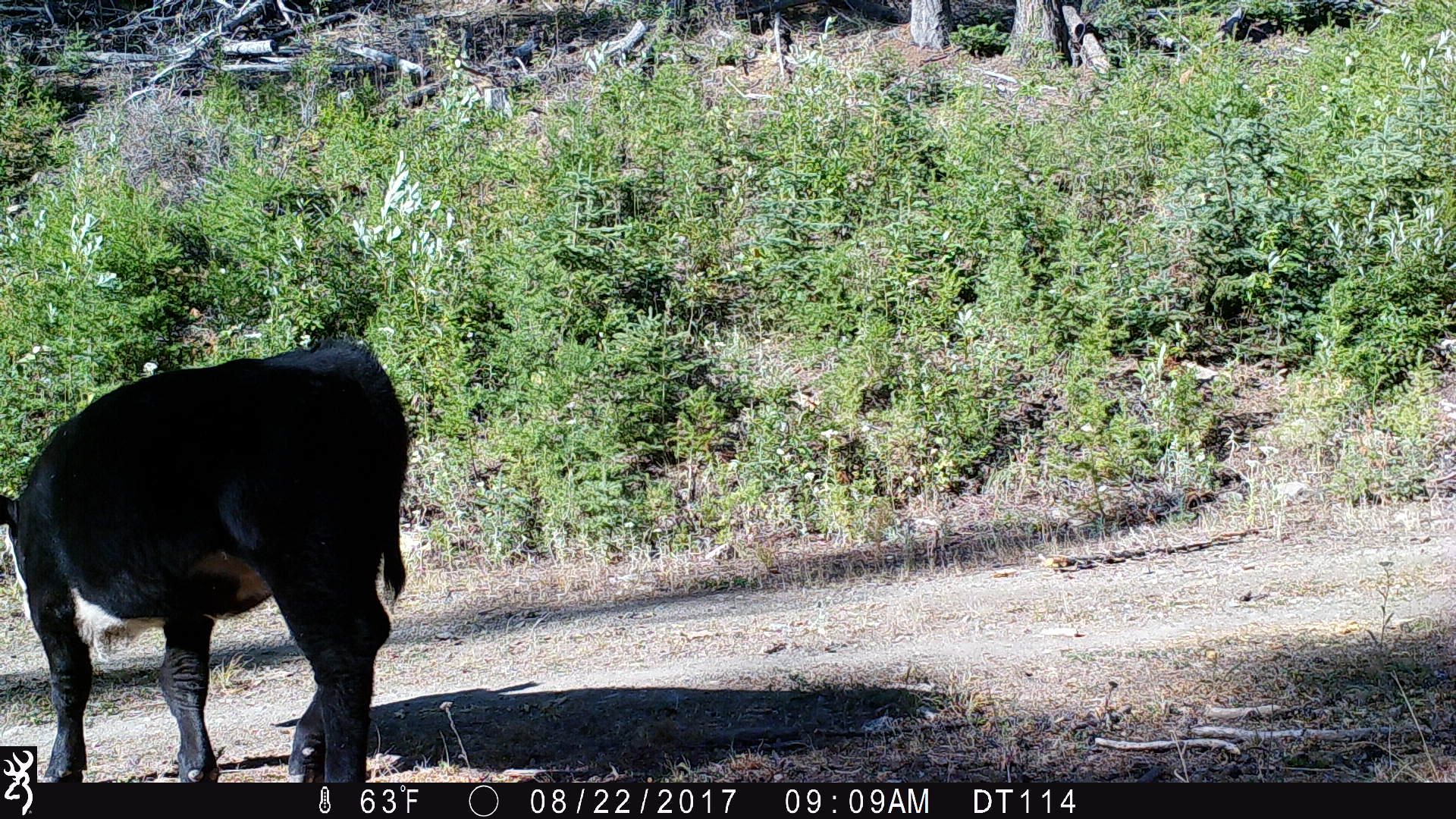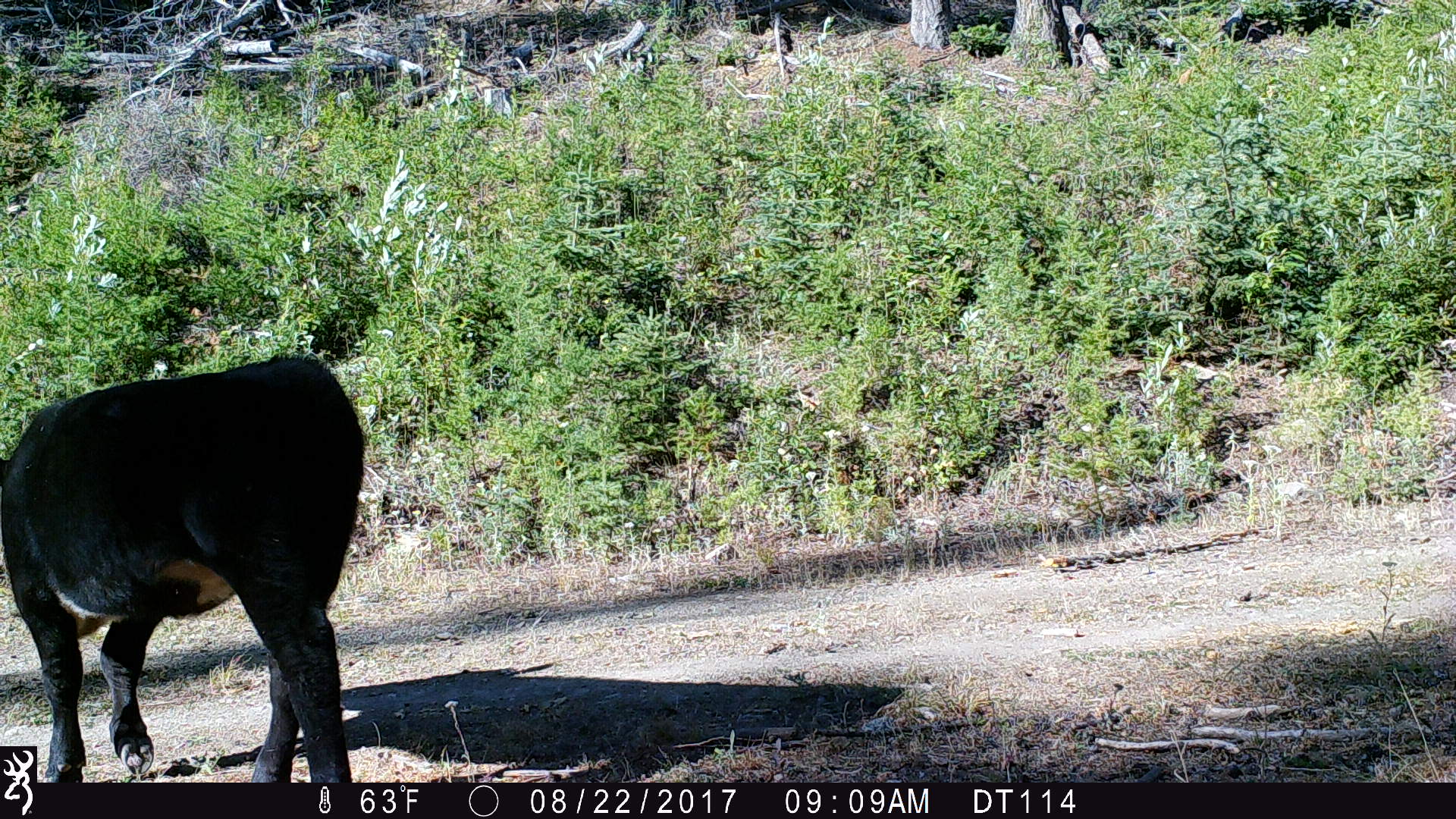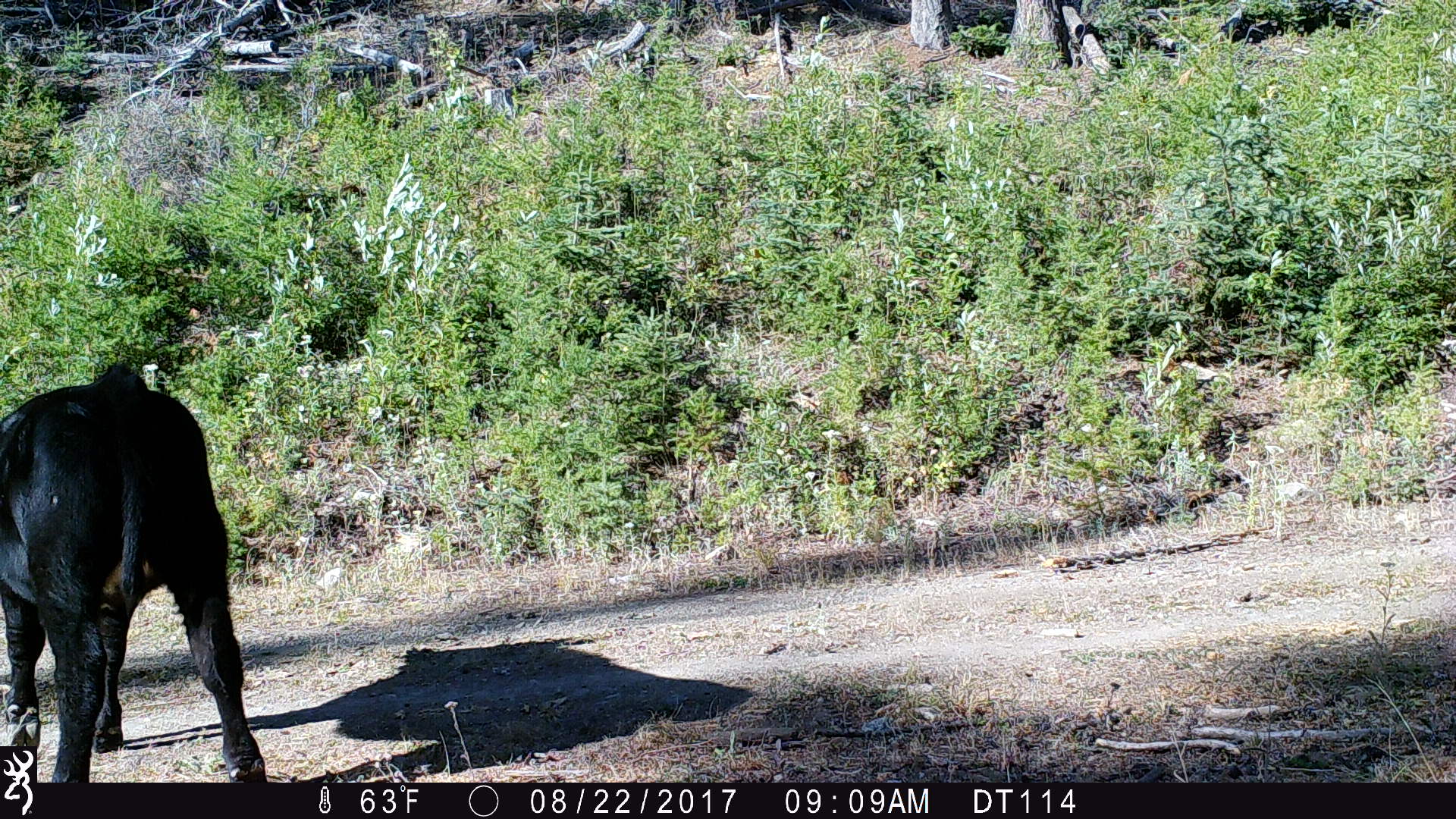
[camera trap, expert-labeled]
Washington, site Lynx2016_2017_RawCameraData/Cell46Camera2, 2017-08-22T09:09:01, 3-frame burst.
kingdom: Animalia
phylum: Chordata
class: Mammalia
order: Artiodactyla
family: Bovidae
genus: Bos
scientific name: Bos taurus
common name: domestic cattle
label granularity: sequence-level